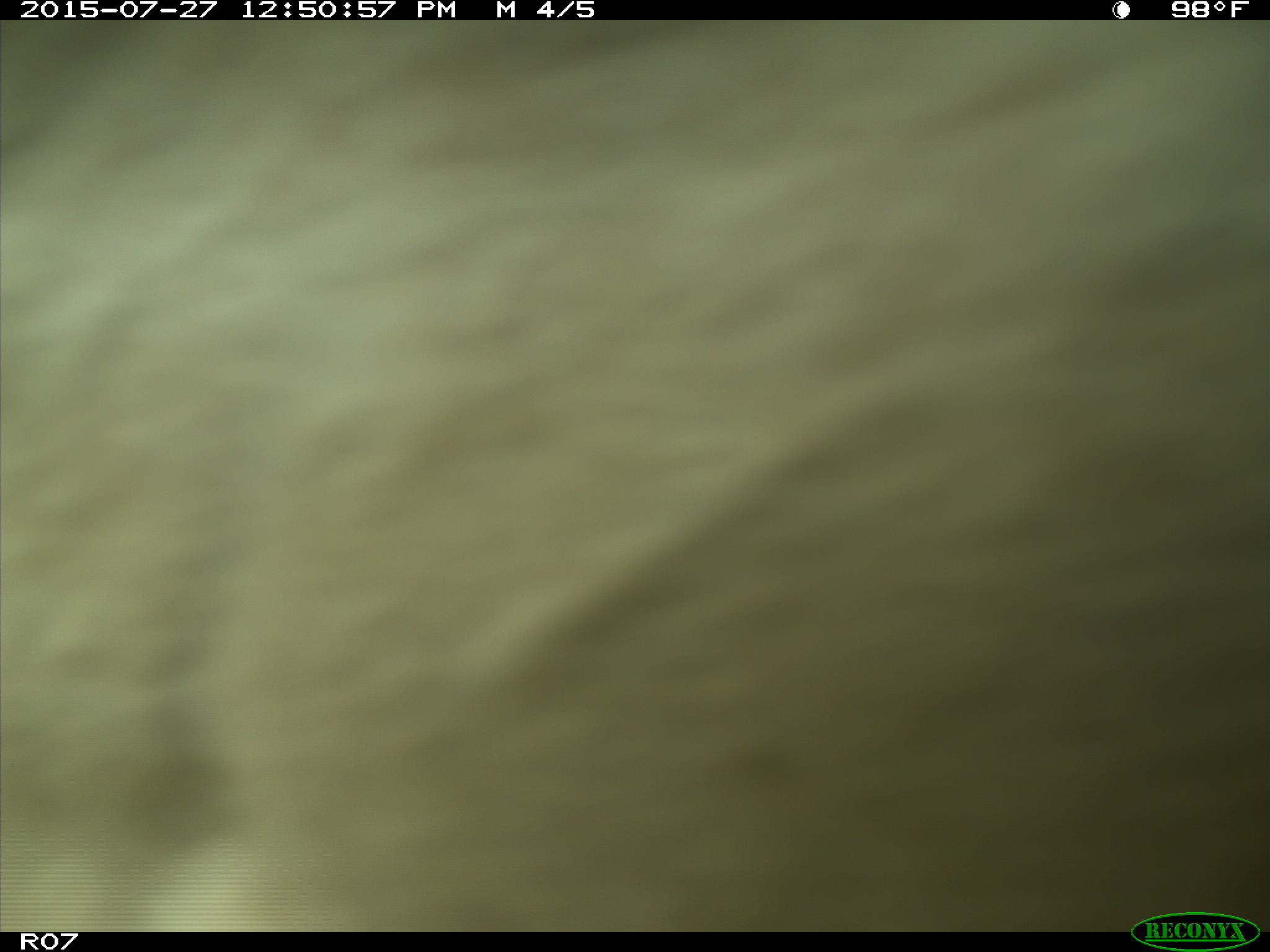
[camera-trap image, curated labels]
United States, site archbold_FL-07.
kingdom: Animalia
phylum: Chordata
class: Mammalia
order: Artiodactyla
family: Bovidae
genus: Bos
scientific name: Bos taurus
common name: domestic cow